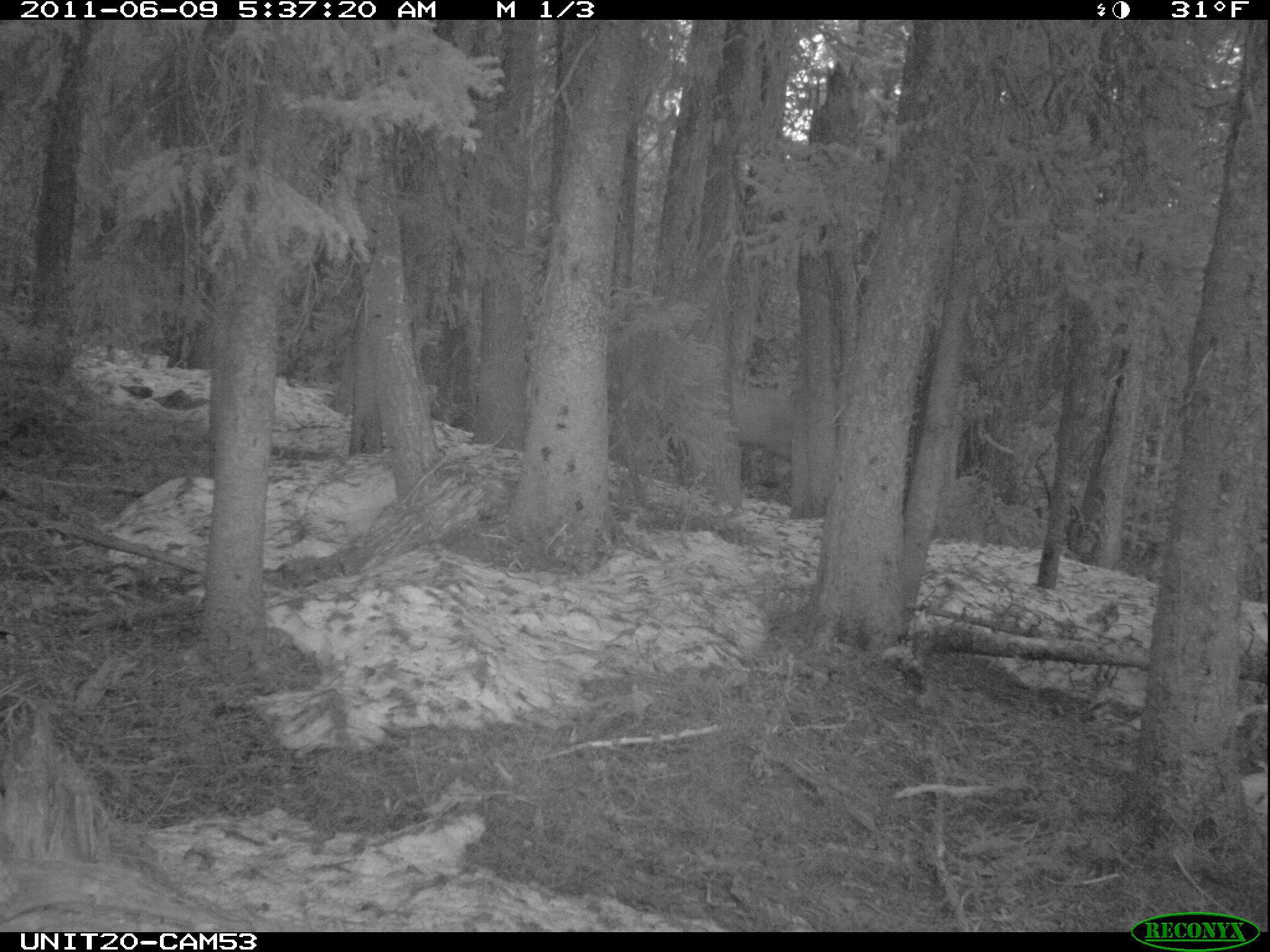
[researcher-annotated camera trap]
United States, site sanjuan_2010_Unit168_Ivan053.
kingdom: Animalia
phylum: Chordata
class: Mammalia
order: Artiodactyla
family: Cervidae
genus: Cervus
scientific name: Cervus elaphus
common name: red deer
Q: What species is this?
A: Cervus elaphus (red deer).